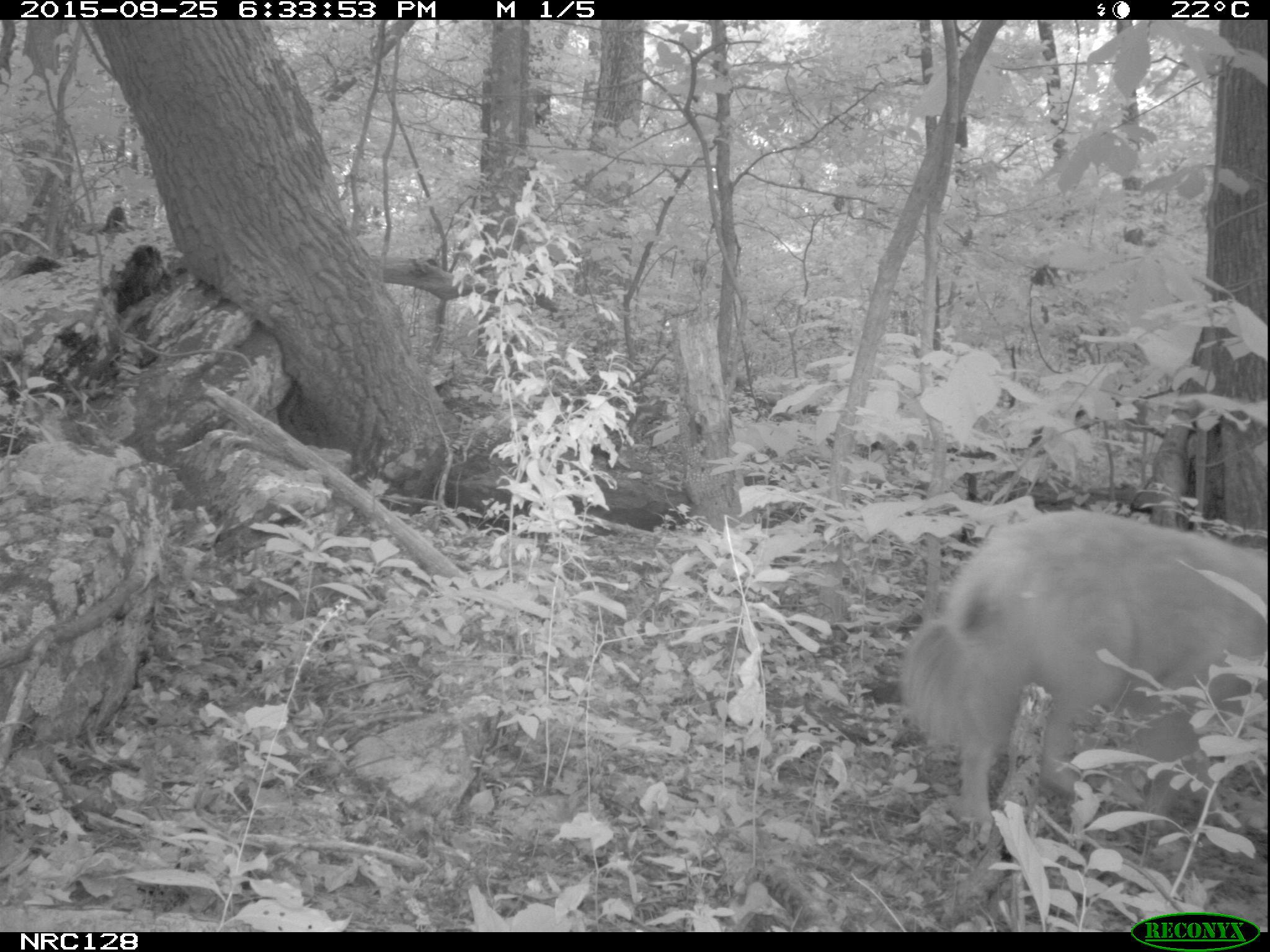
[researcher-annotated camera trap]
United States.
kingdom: Animalia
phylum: Chordata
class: Mammalia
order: Carnivora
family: Canidae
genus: Canis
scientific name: Canis familiaris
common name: domestic dog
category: Dog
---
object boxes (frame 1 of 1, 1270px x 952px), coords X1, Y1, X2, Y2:
Dog: 888, 515, 1270, 852